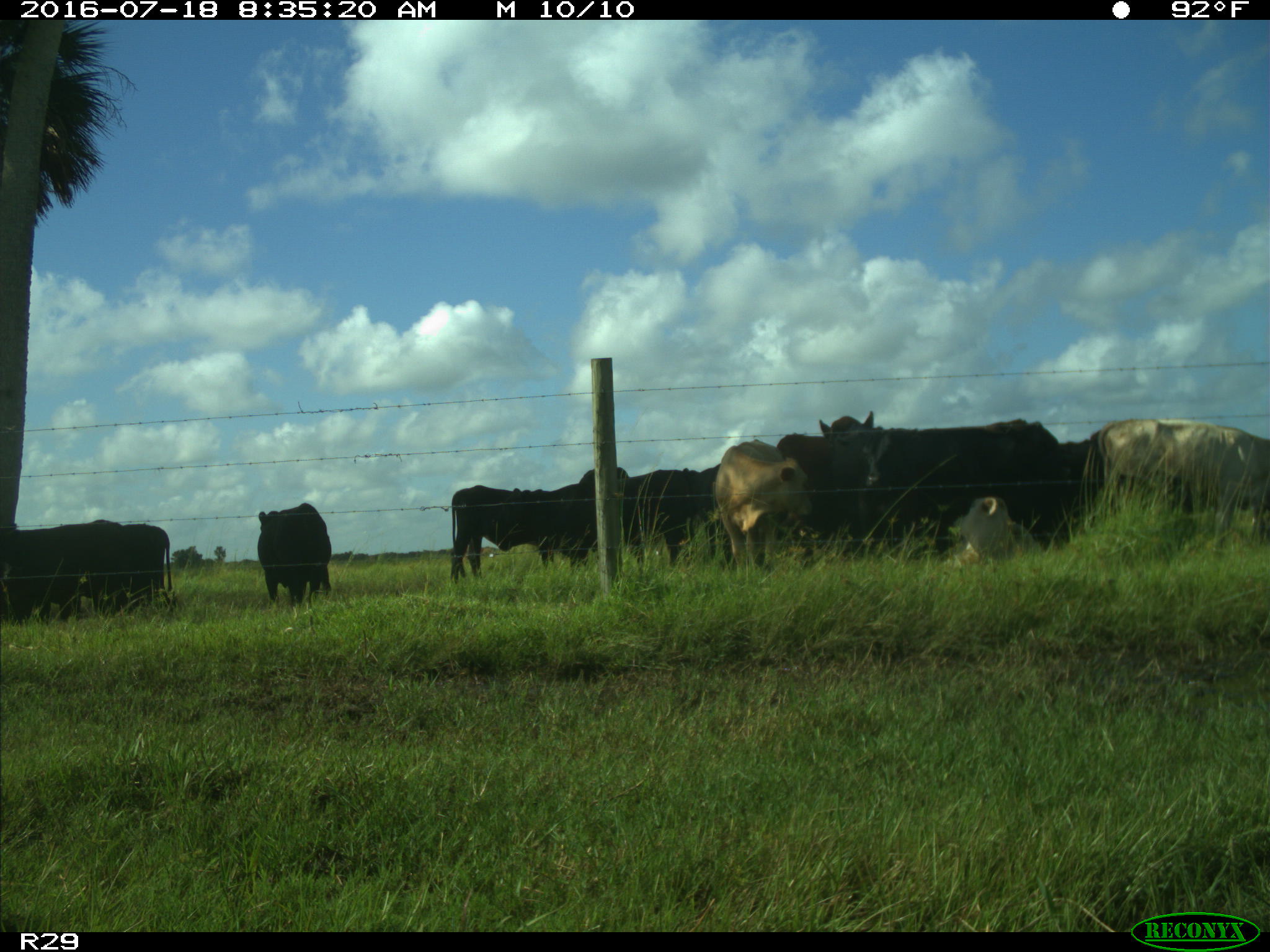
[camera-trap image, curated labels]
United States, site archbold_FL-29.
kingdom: Animalia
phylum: Chordata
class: Mammalia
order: Artiodactyla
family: Bovidae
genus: Bos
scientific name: Bos taurus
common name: domestic cow